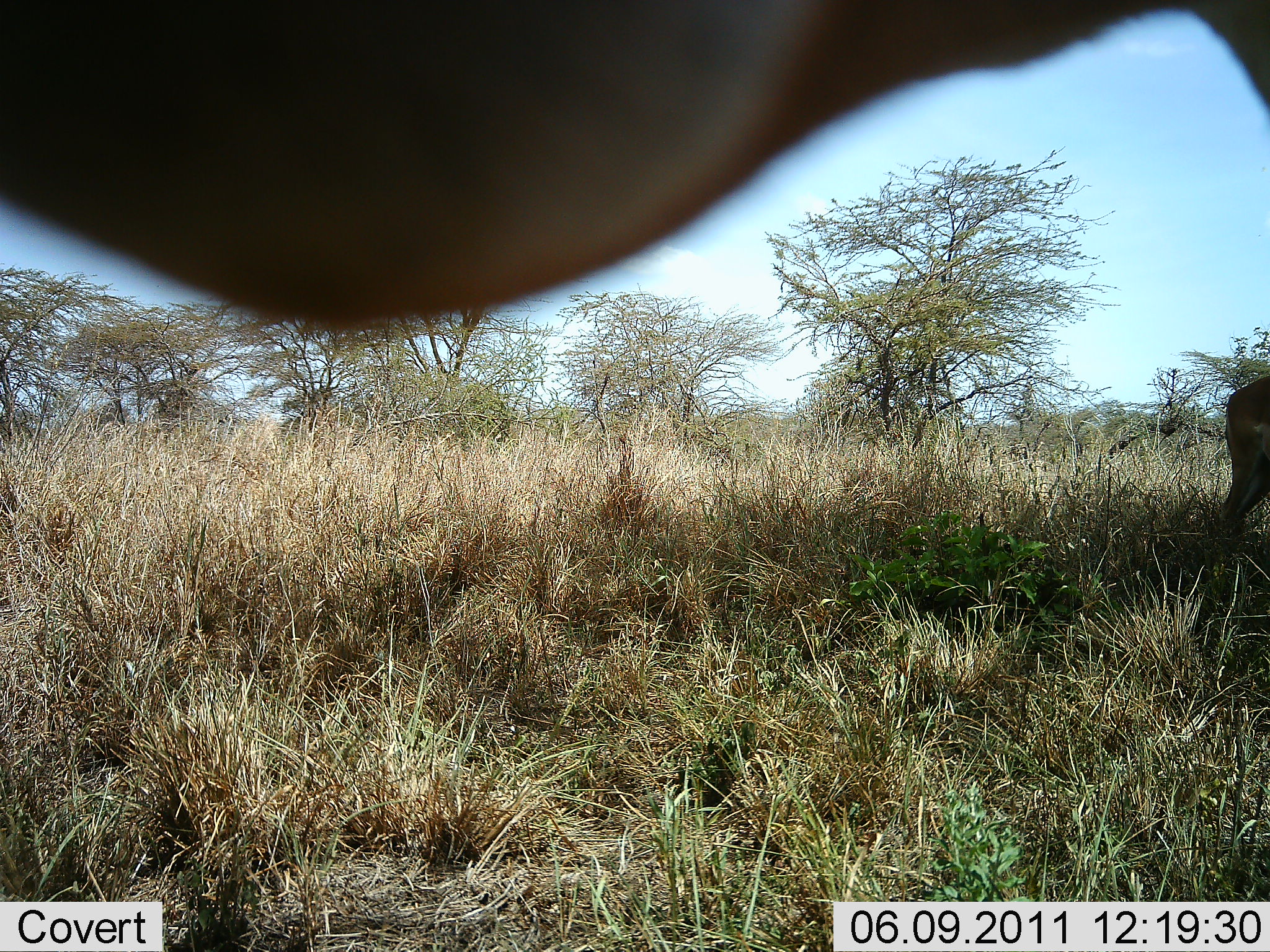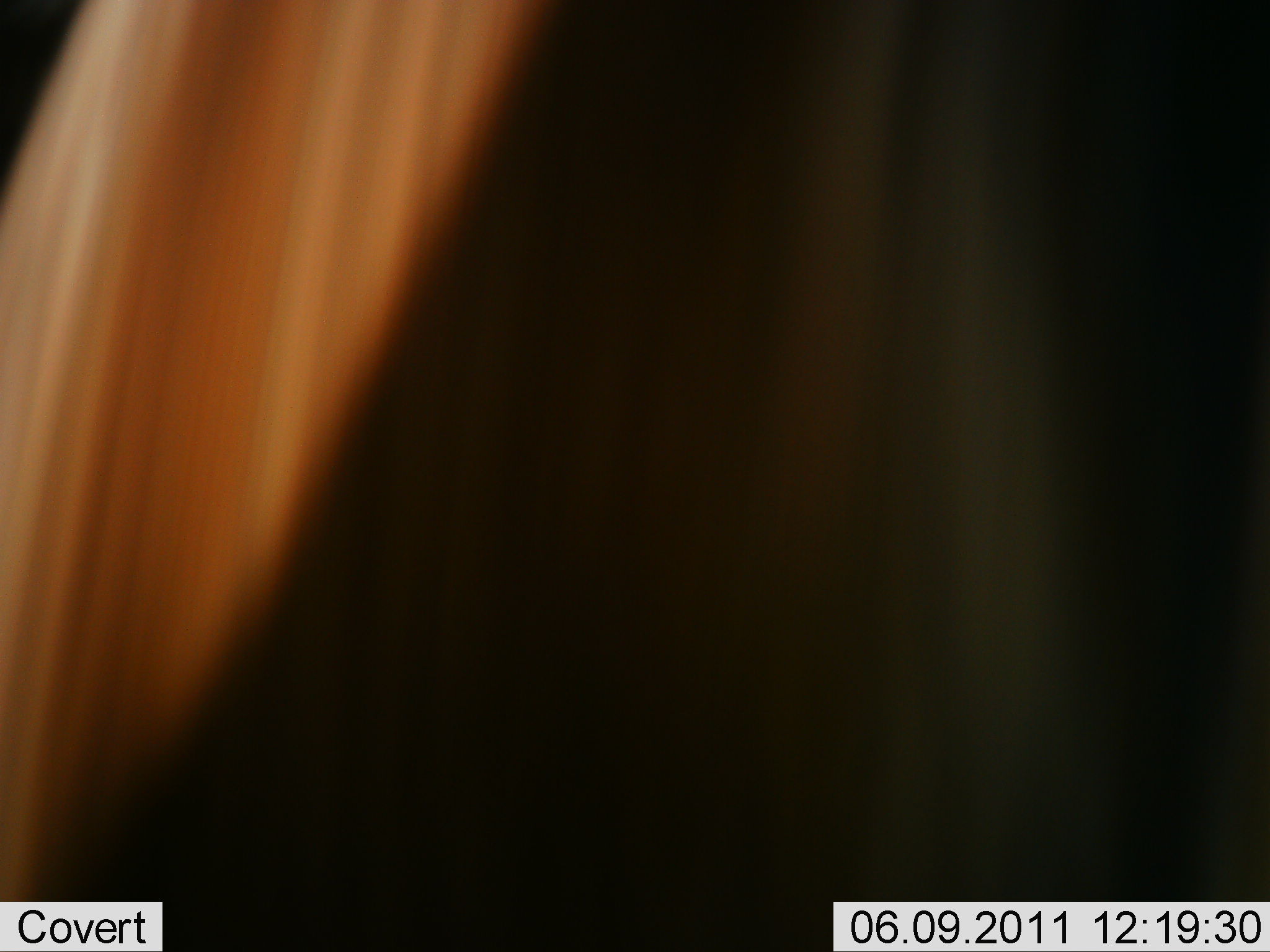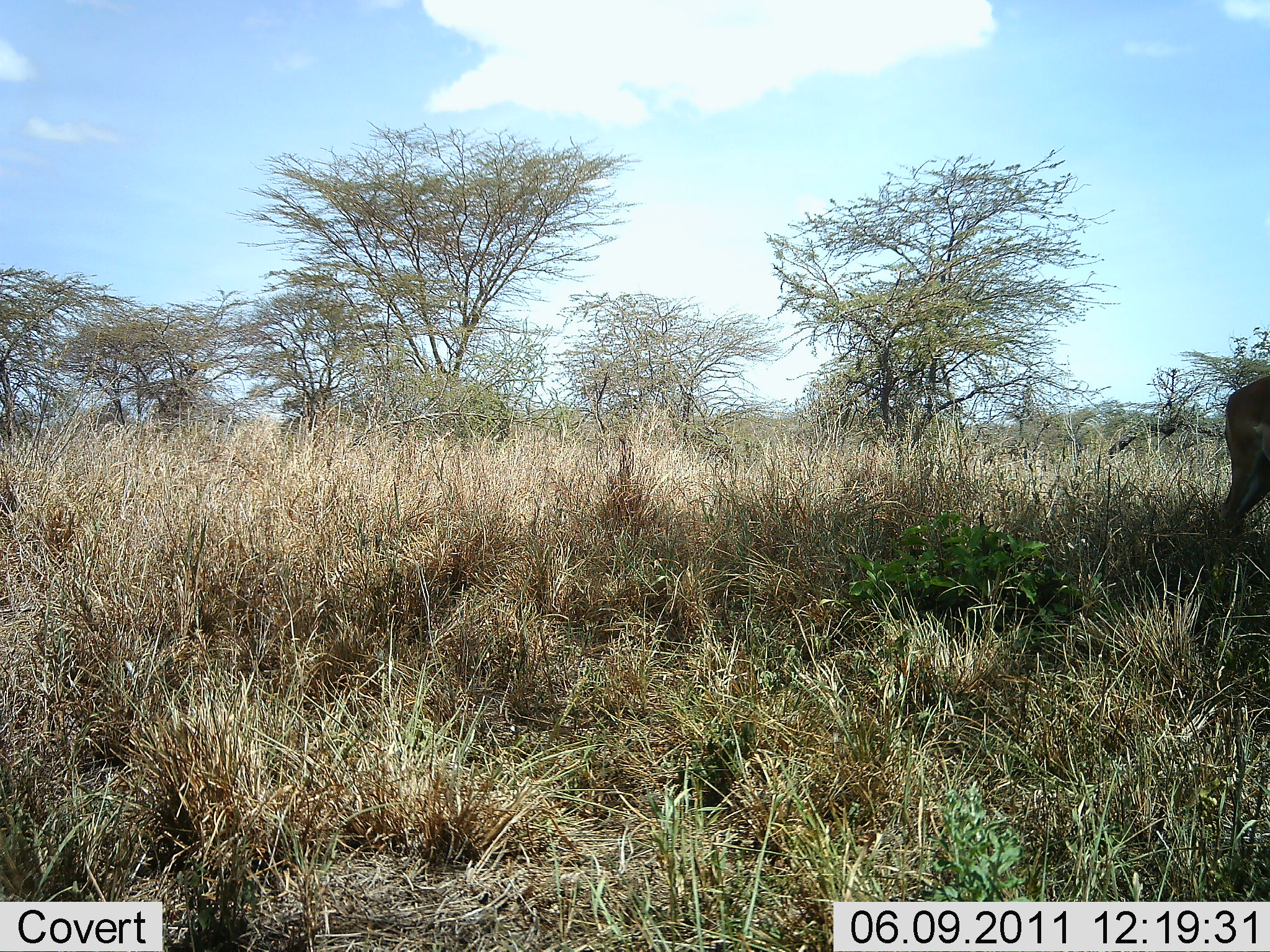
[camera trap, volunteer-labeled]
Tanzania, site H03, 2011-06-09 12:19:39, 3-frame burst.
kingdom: Animalia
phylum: Chordata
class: Mammalia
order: Artiodactyla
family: Bovidae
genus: Alcelaphus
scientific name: Alcelaphus buselaphus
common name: hartebeest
Hartebeest (Alcelaphus buselaphus), count 2. Behavior (volunteer vote fractions): standing 100%, resting 0%, moving 0%, interacting 0%. Young present (vote fraction): 0%. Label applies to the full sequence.